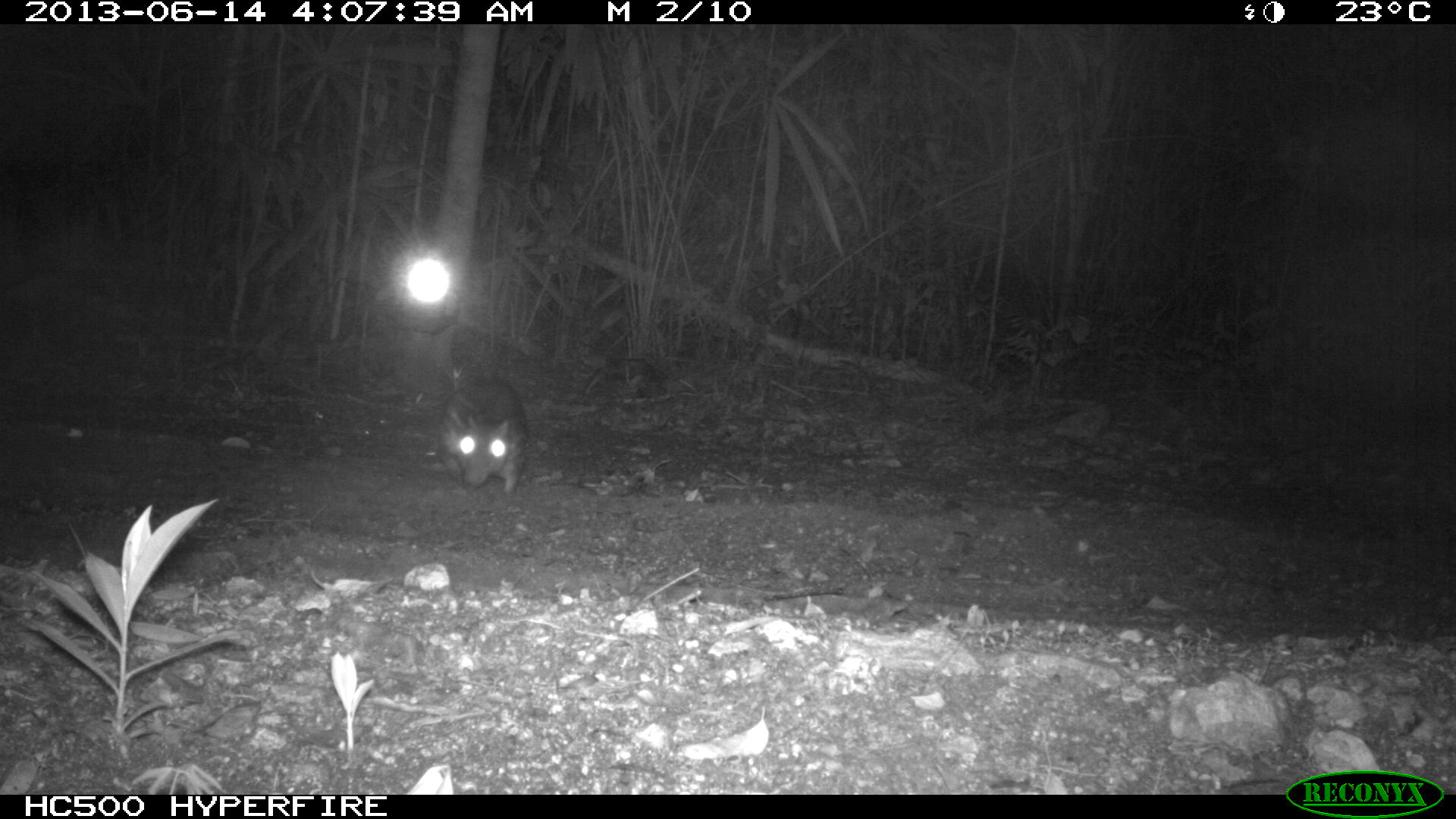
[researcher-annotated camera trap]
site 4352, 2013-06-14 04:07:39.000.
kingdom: Animalia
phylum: Chordata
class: Mammalia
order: Rodentia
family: Cuniculidae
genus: Cuniculus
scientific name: Cuniculus paca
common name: lowland paca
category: agouti paca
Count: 1.